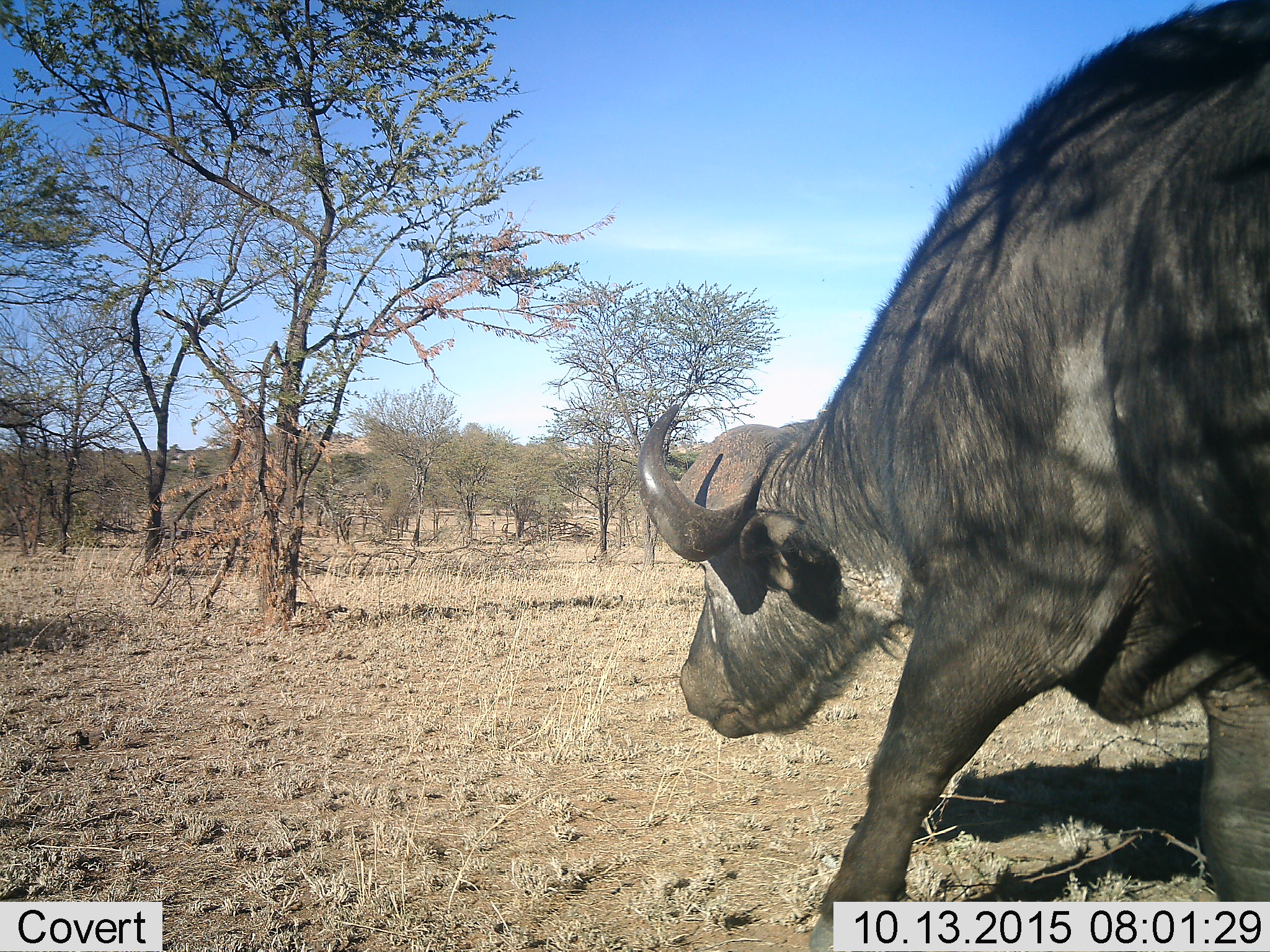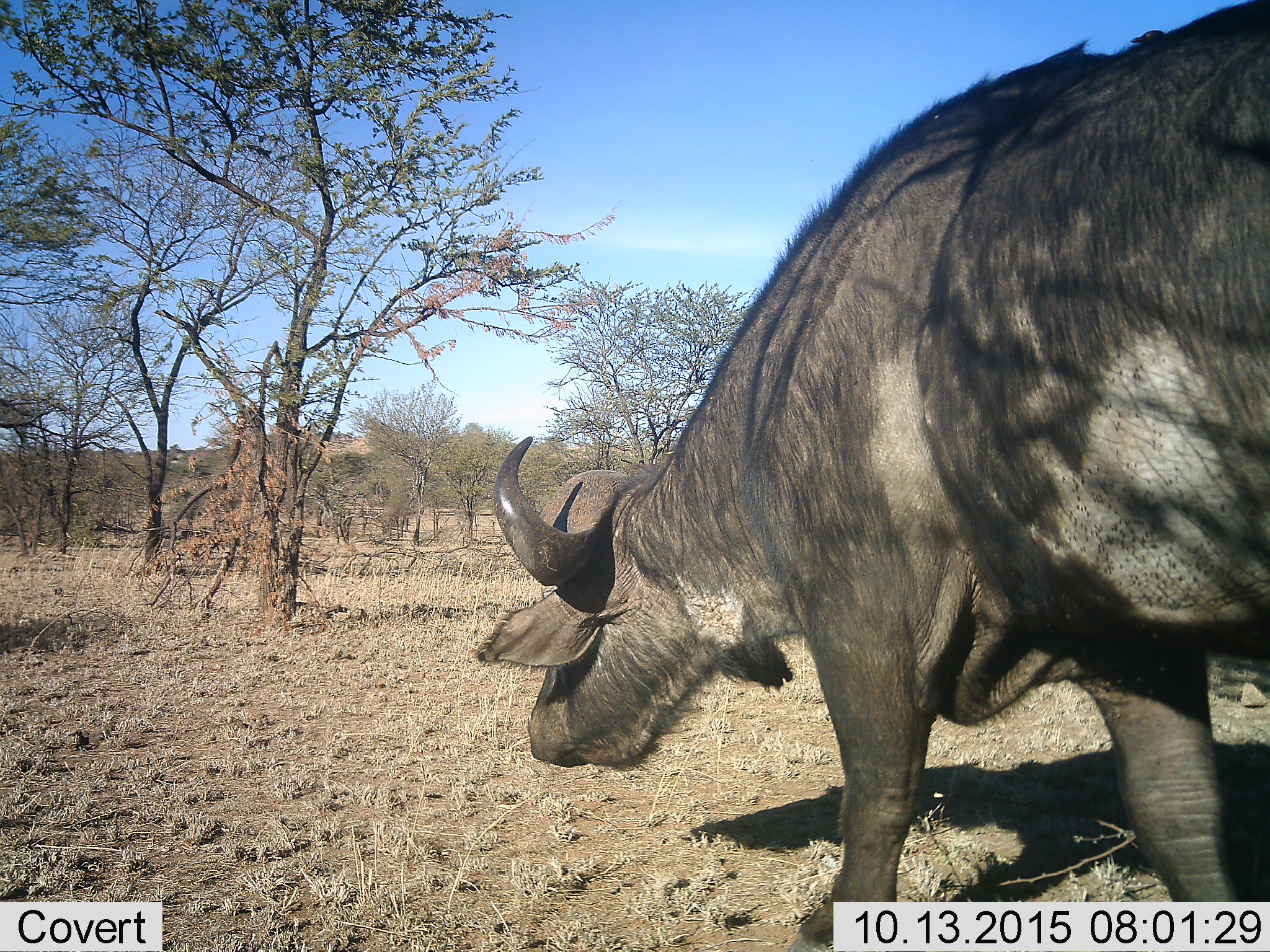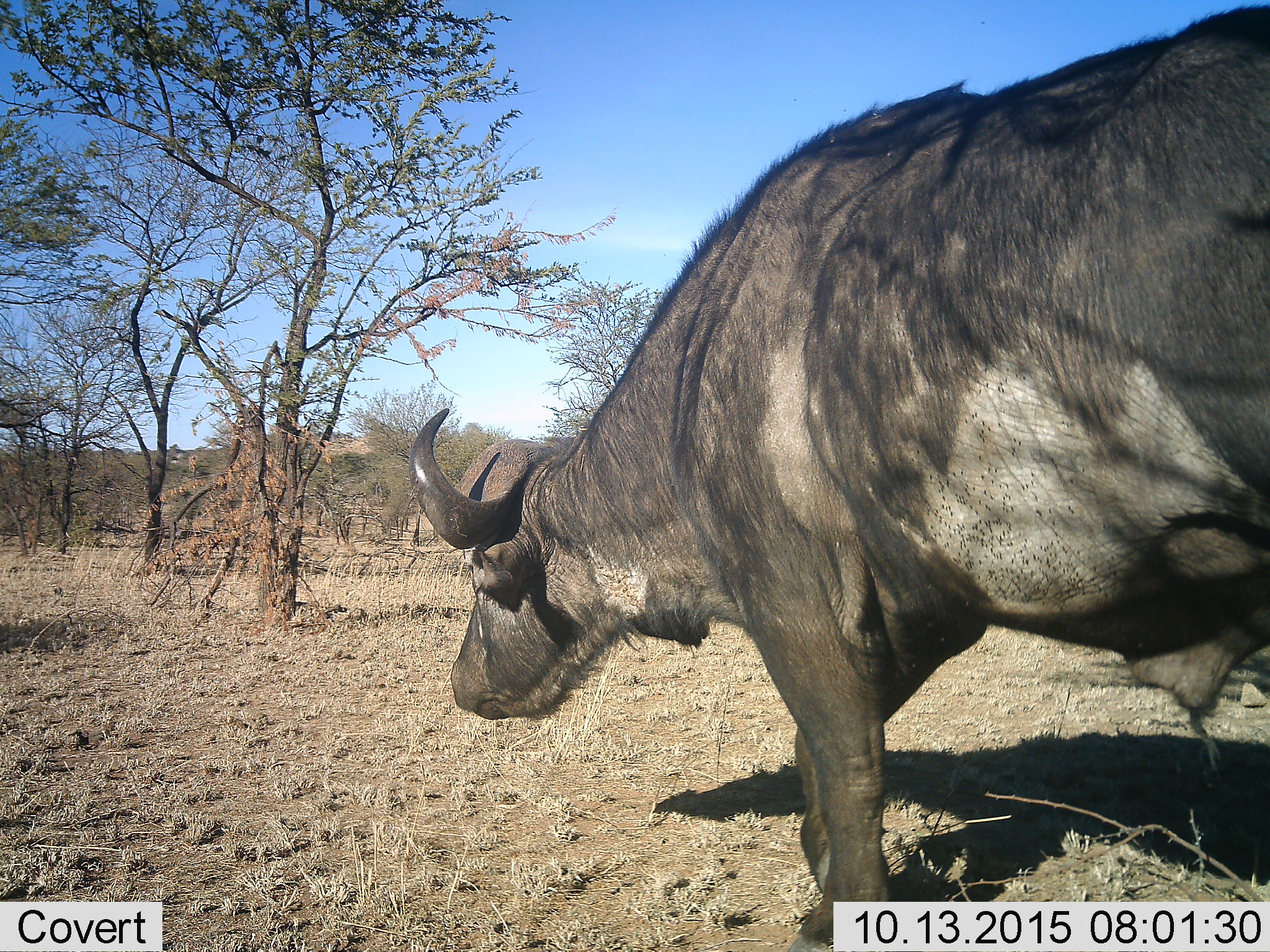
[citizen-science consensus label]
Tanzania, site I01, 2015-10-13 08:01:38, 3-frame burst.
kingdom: Animalia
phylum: Chordata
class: Mammalia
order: Artiodactyla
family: Bovidae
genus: Syncerus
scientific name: Syncerus caffer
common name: cape buffalo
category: buffalo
Buffalo (cape buffalo) (Syncerus caffer), count 1. Behavior (volunteer vote fractions): standing 10%, resting 0%, moving 100%, interacting 0%. Young present (vote fraction): 0%. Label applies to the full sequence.